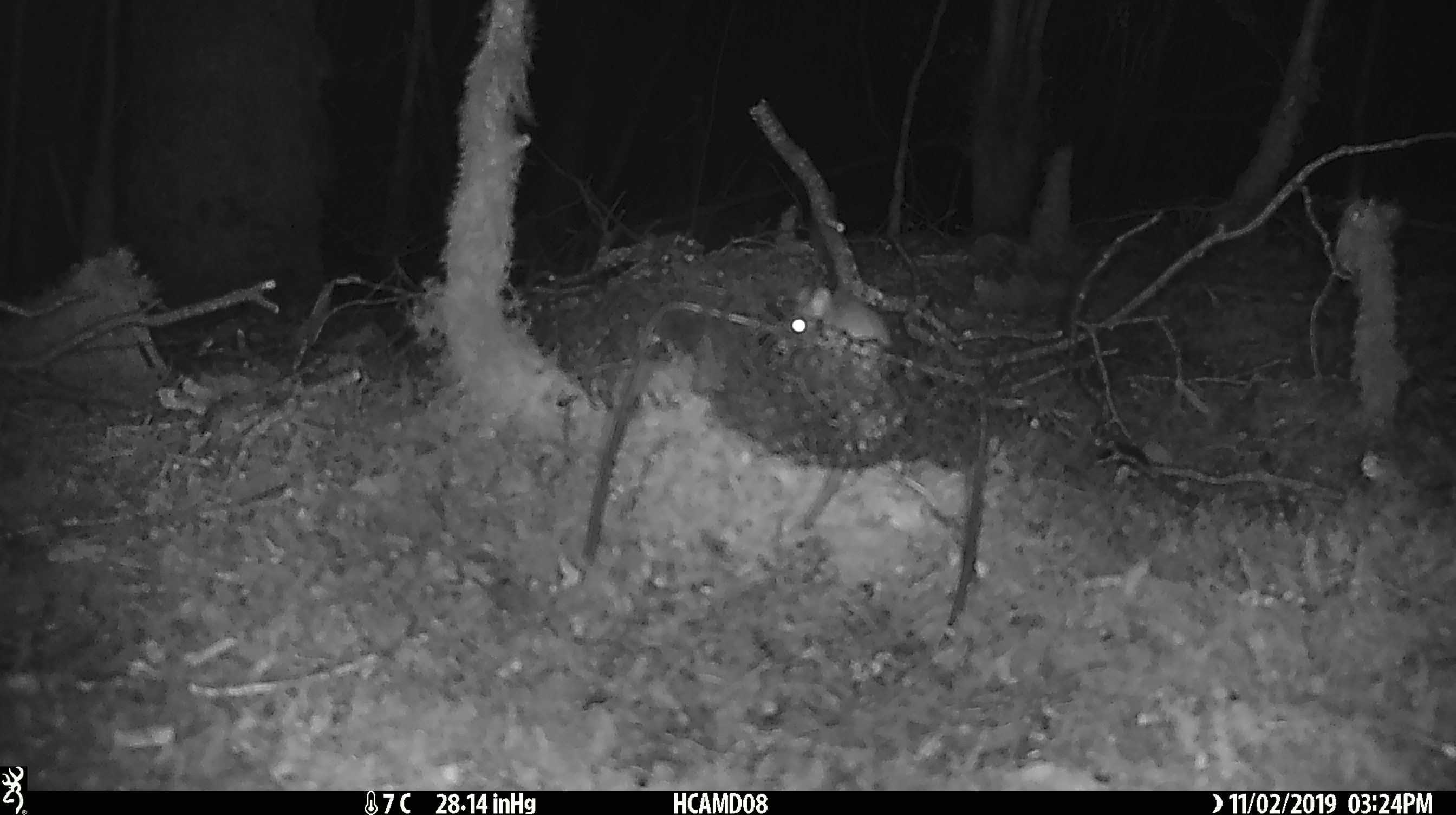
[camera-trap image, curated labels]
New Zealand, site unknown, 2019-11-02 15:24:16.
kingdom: Animalia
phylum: Chordata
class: Mammalia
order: Rodentia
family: Muridae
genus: Mus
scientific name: Mus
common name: mouse